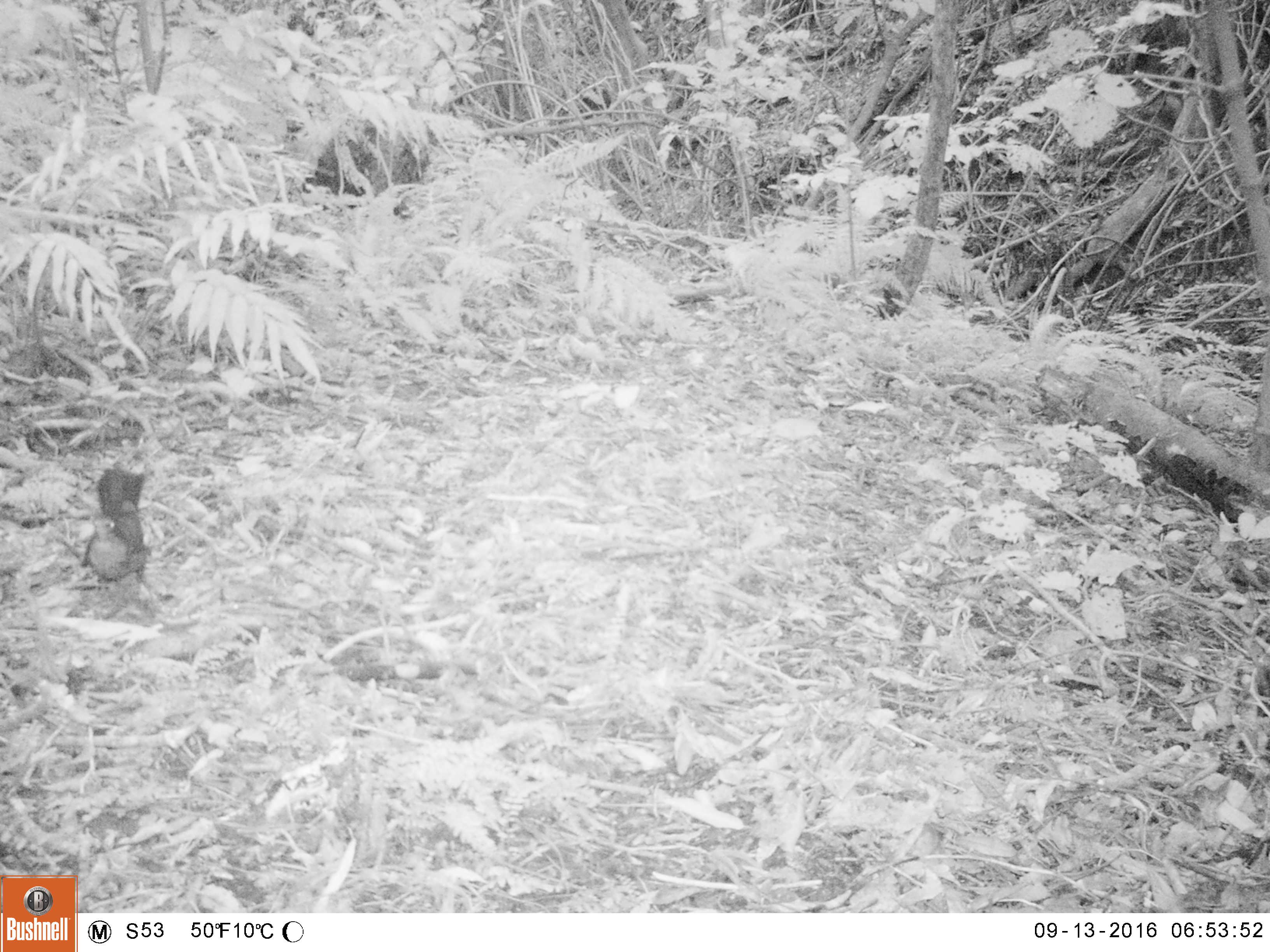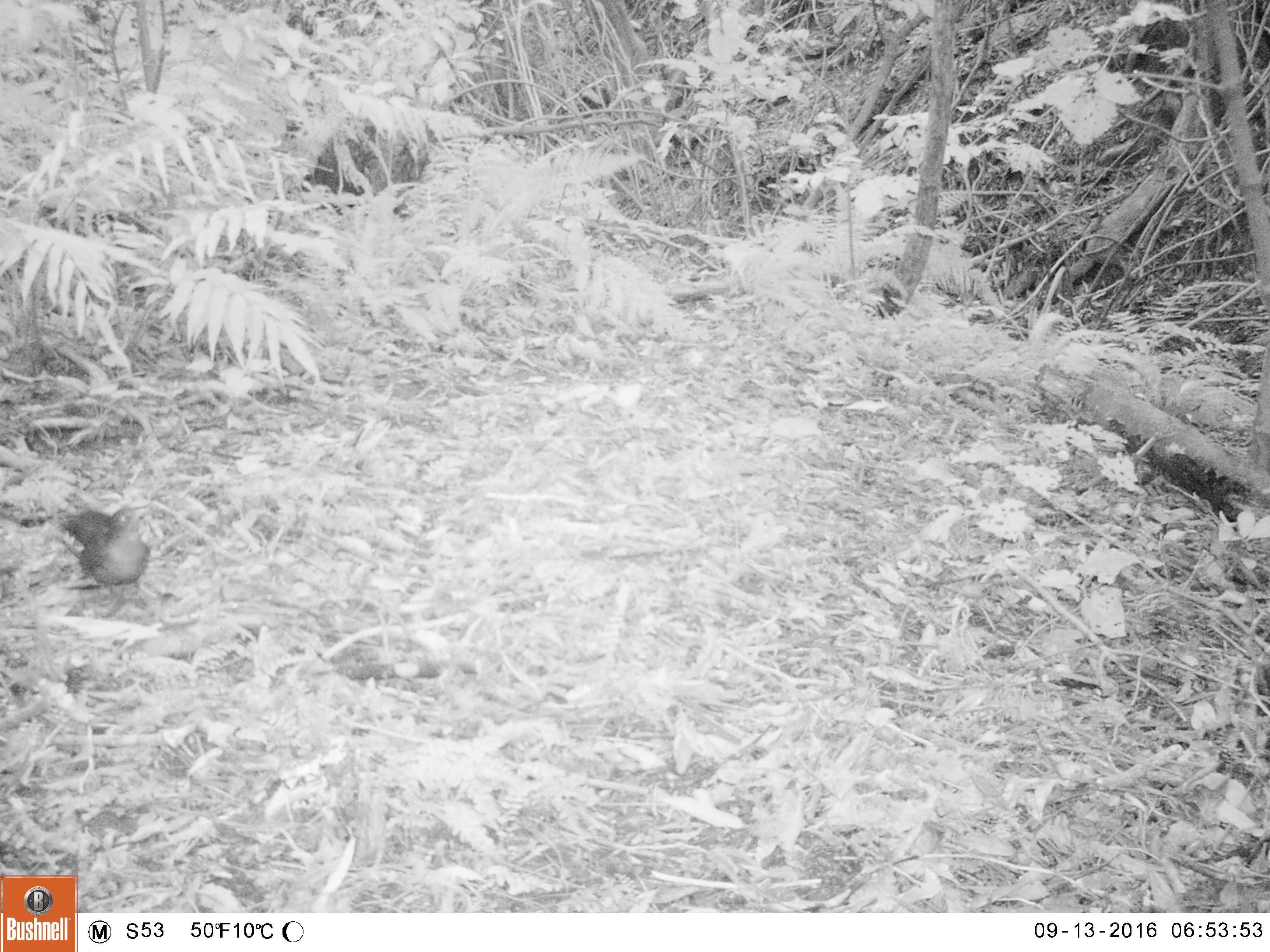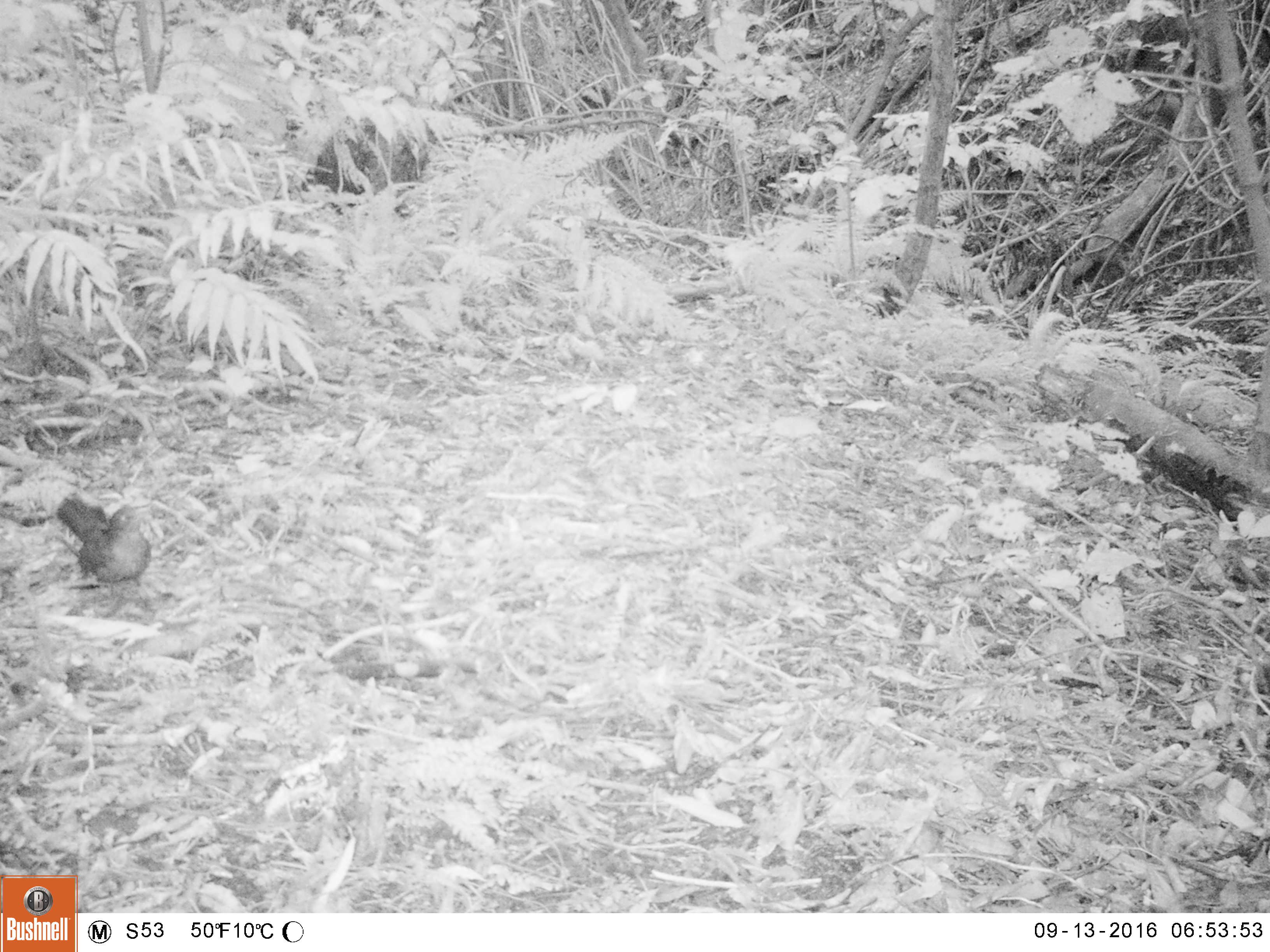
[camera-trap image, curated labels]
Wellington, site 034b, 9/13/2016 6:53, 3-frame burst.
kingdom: Animalia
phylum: Chordata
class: Aves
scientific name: Aves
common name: bird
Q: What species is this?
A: Bird (Aves).